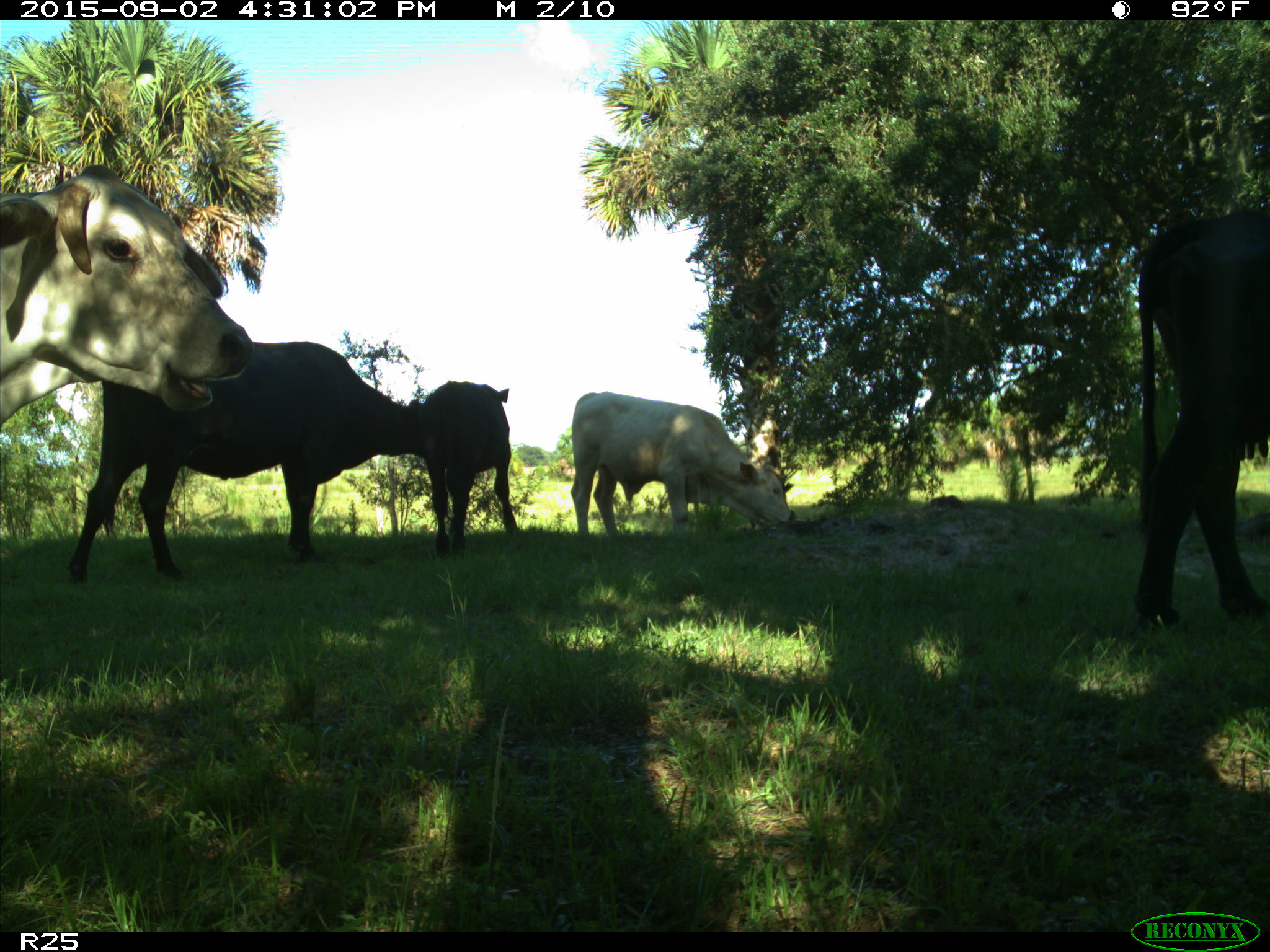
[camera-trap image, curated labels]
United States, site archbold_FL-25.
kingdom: Animalia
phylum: Chordata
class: Mammalia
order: Artiodactyla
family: Bovidae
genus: Bos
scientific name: Bos taurus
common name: domestic cow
Bos taurus (domestic cow).